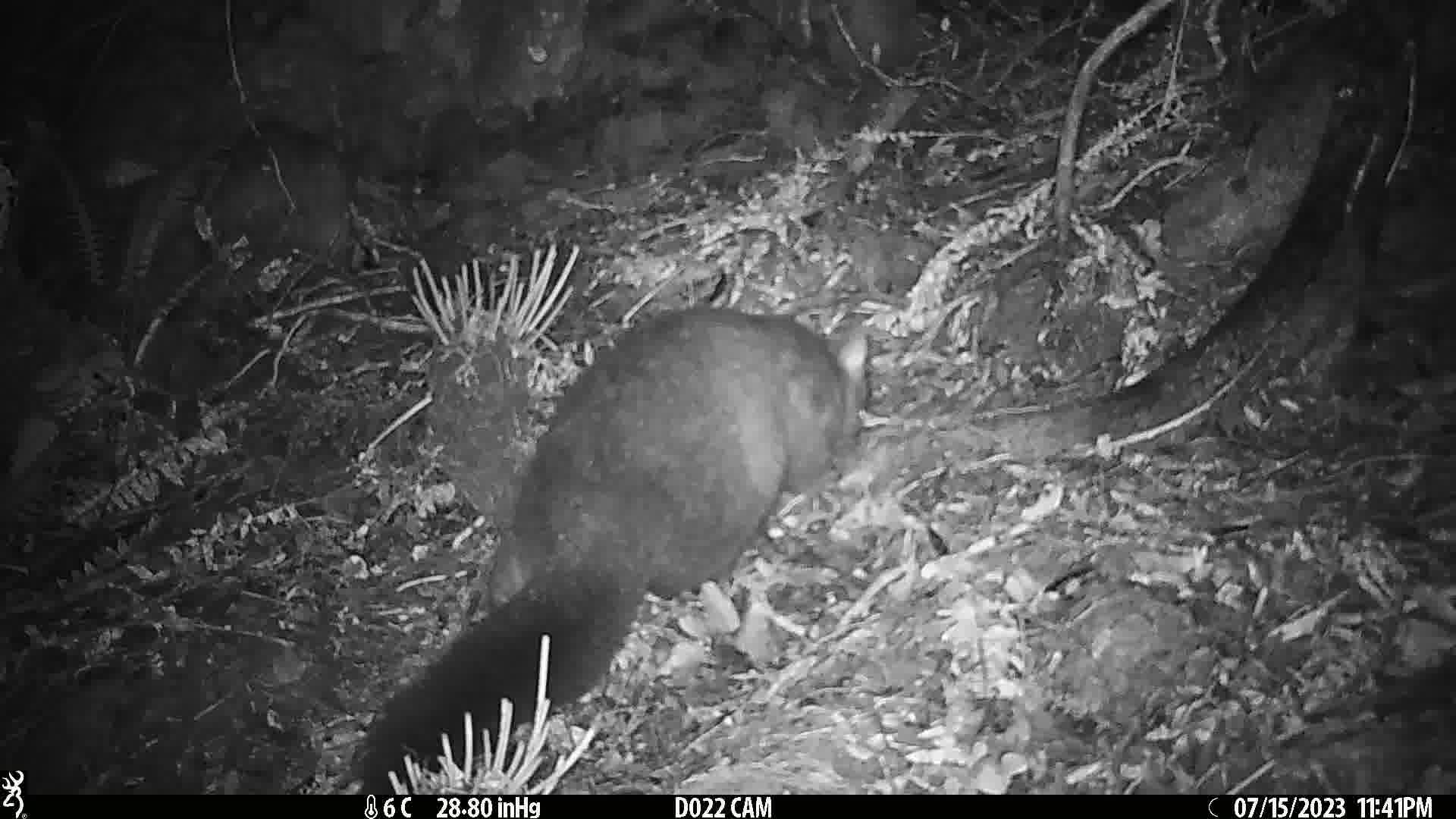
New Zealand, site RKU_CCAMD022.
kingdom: Animalia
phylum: Chordata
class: Mammalia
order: Diprotodontia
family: Phalangeridae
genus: Trichosurus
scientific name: Trichosurus vulpecula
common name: common brushtail possum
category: possum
Possum (common brushtail possum) (Trichosurus vulpecula).